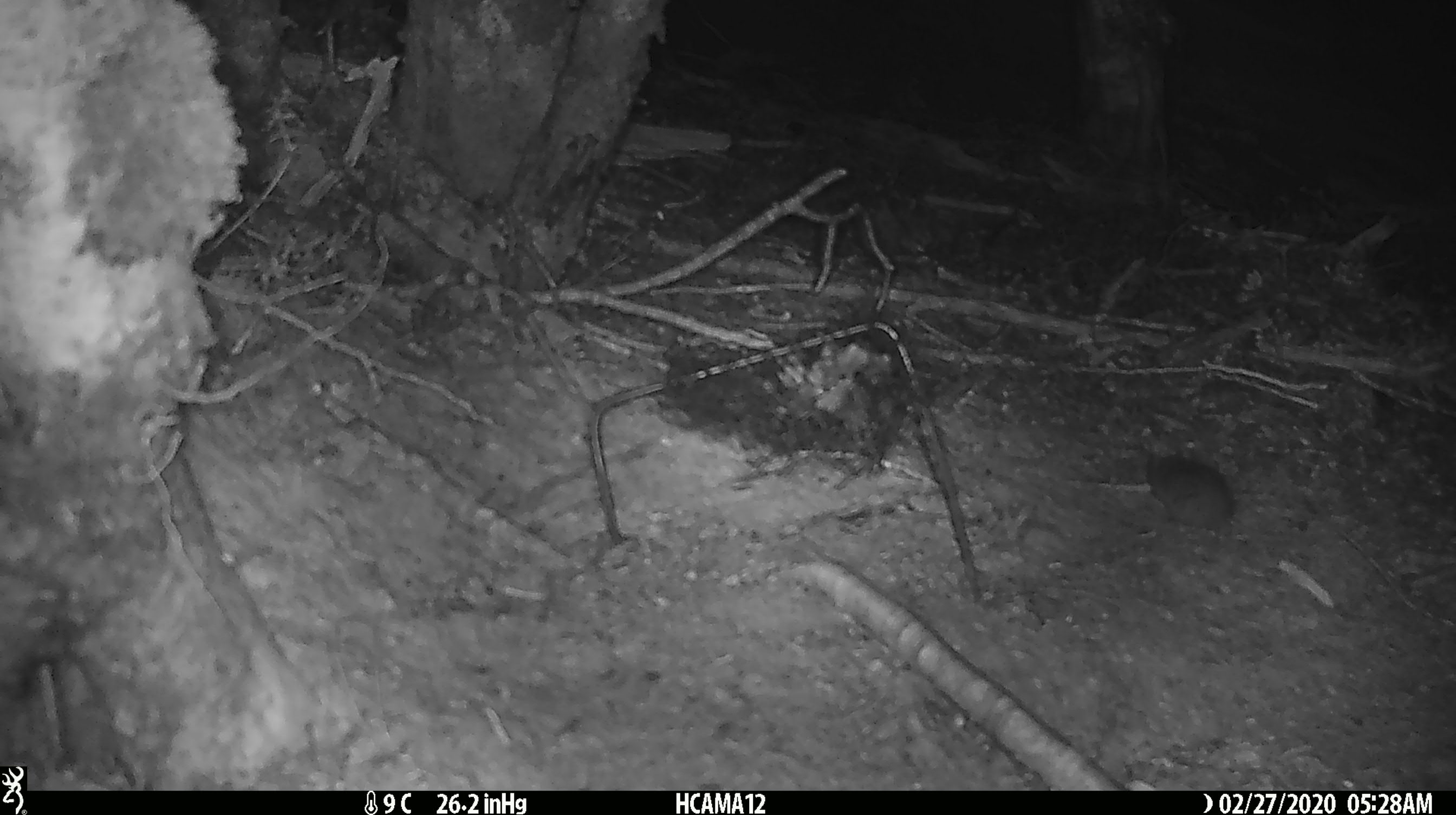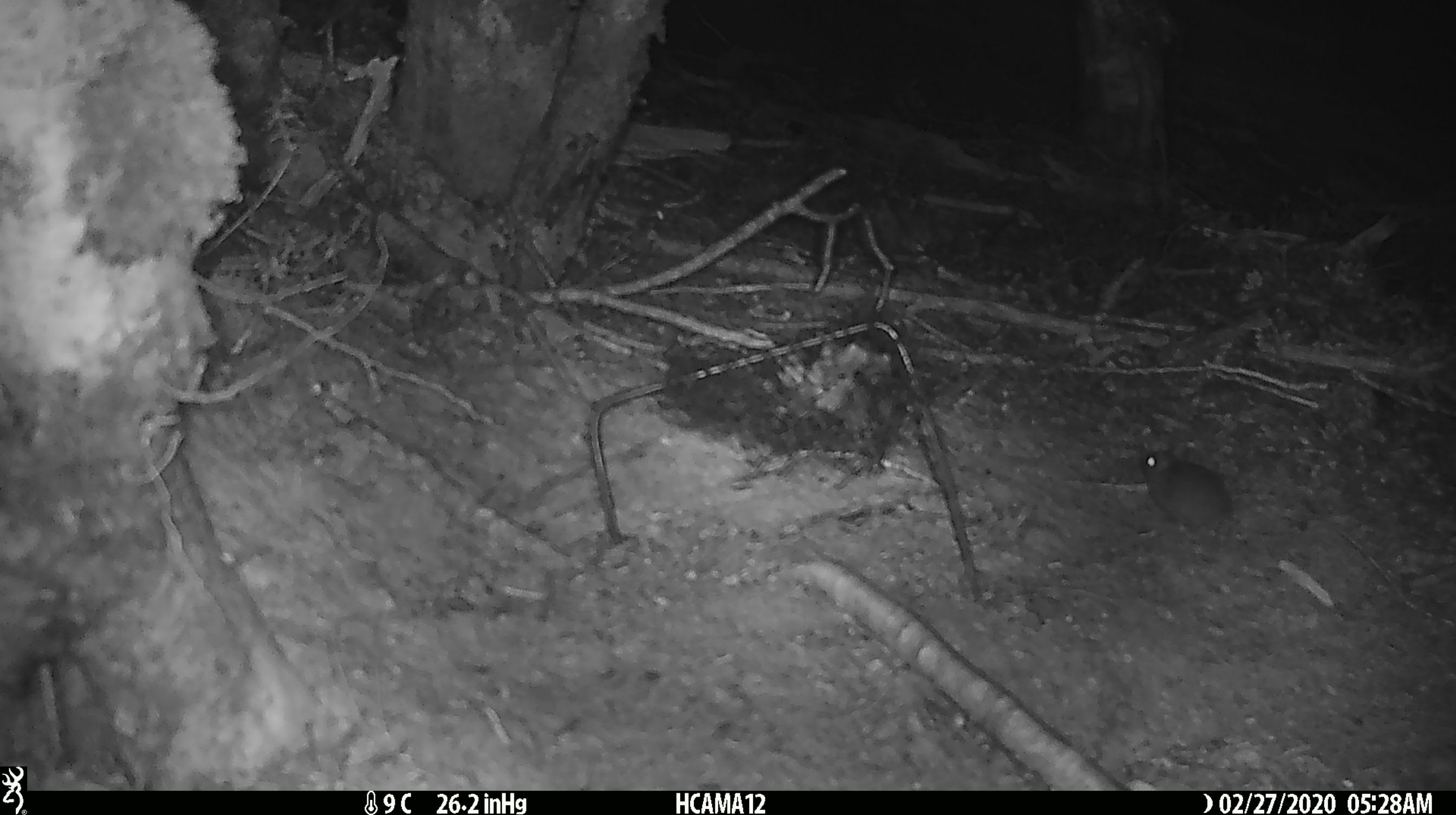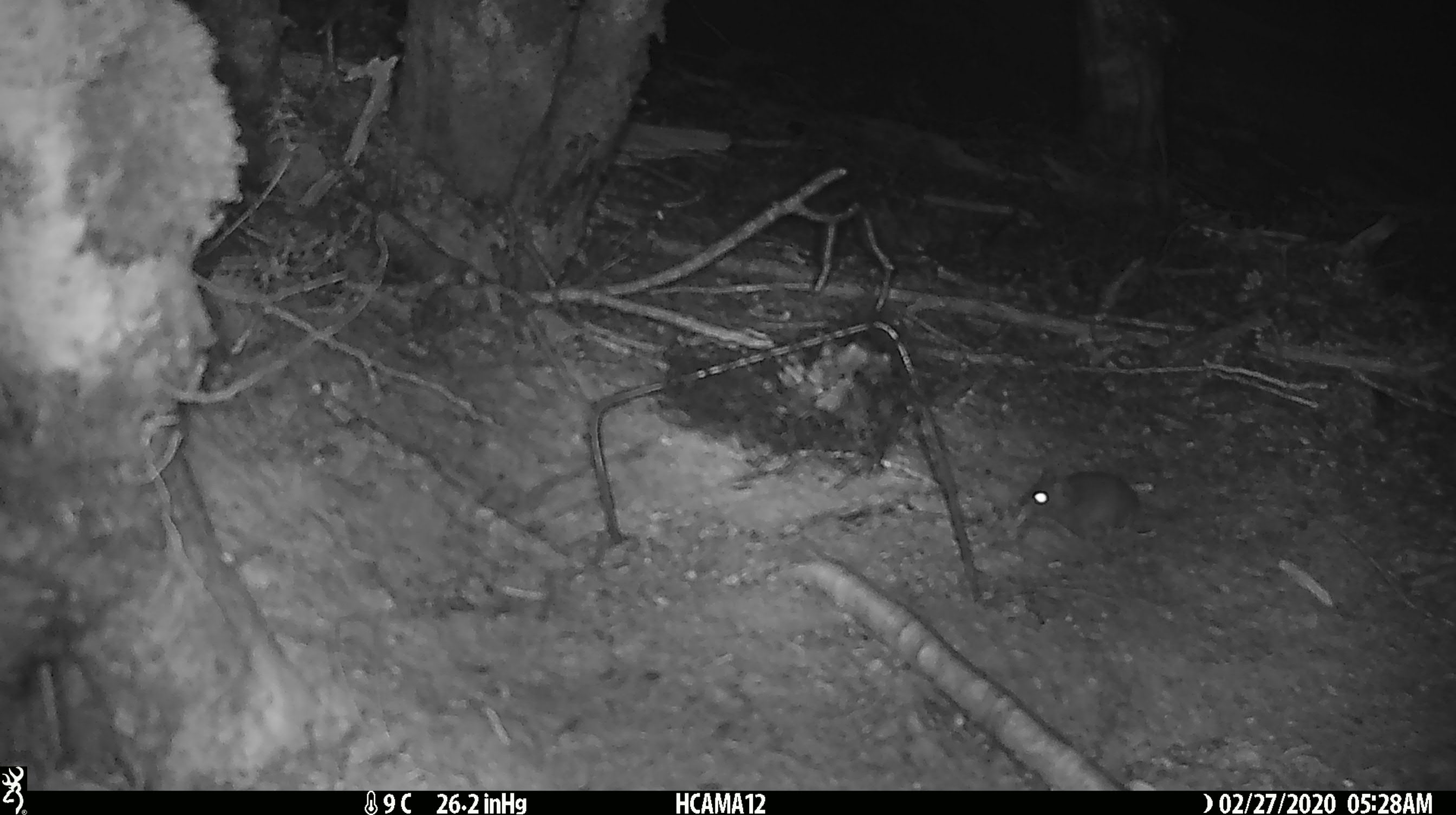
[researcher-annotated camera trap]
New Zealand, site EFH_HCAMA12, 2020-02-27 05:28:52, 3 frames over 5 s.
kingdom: Animalia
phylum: Chordata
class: Mammalia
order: Rodentia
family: Muridae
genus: Mus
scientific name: Mus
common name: mouse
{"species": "mouse (Mus)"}